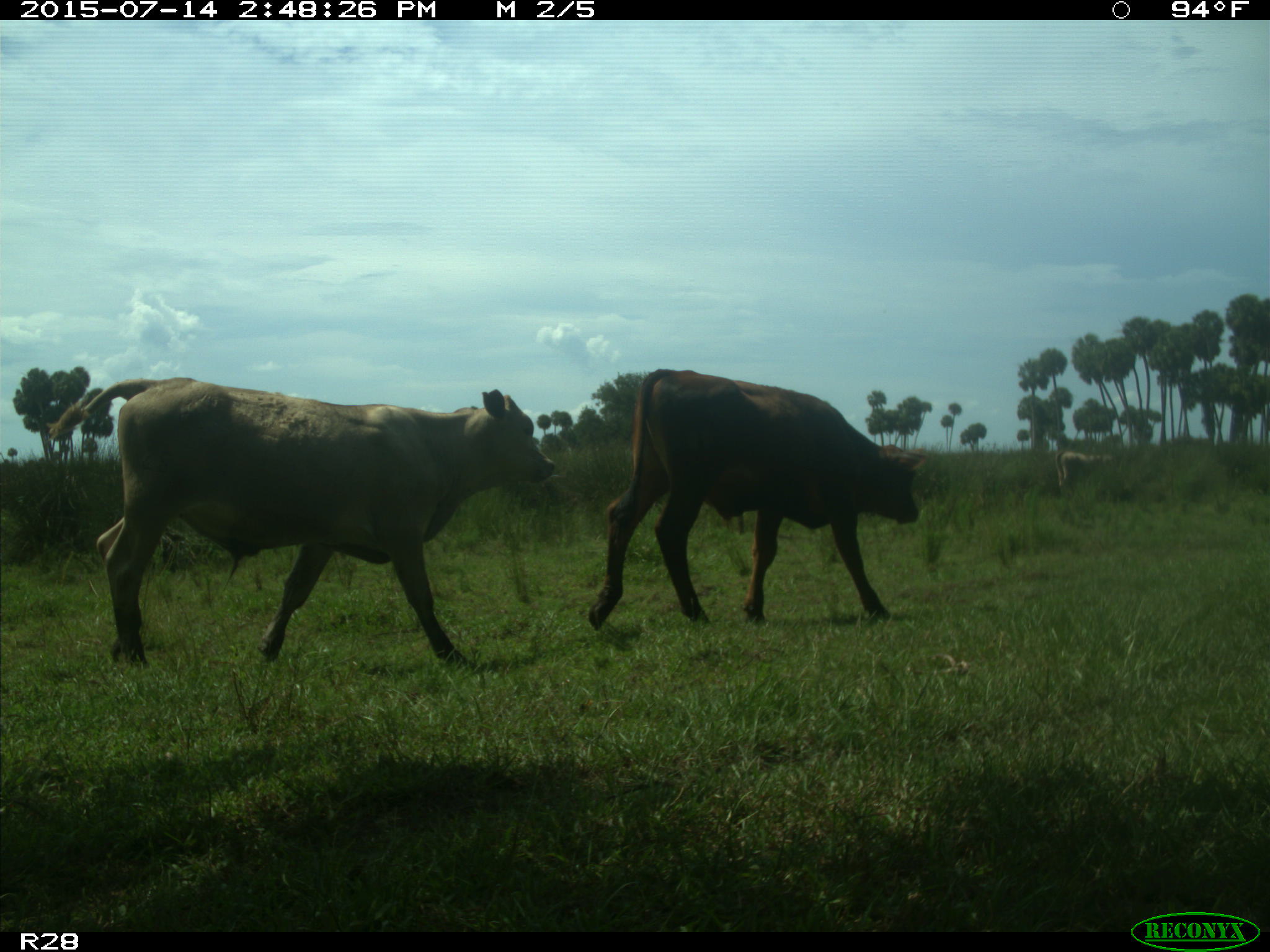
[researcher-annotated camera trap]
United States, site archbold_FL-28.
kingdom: Animalia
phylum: Chordata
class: Mammalia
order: Artiodactyla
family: Bovidae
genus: Bos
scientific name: Bos taurus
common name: domestic cow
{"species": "Bos taurus (domestic cow)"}